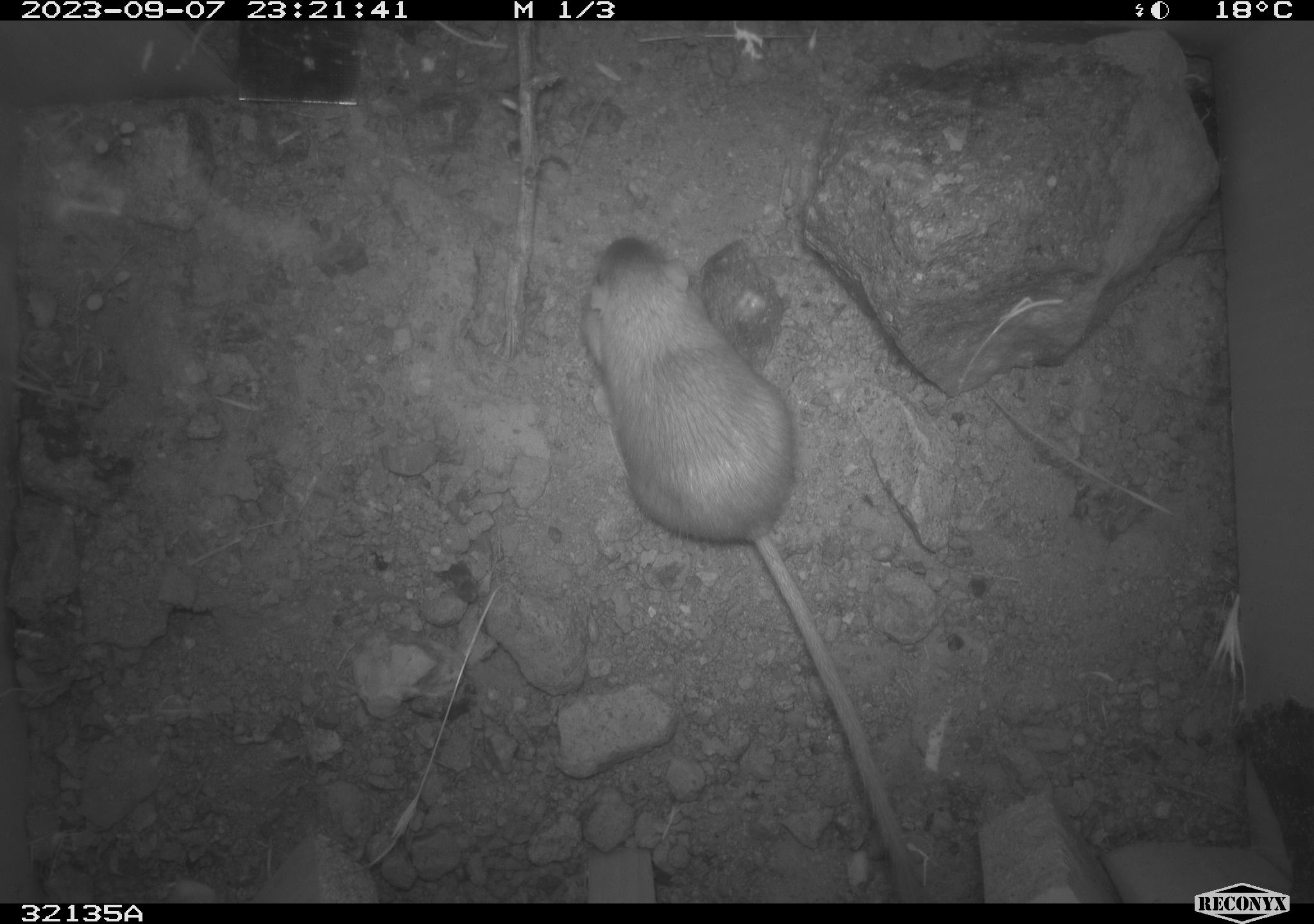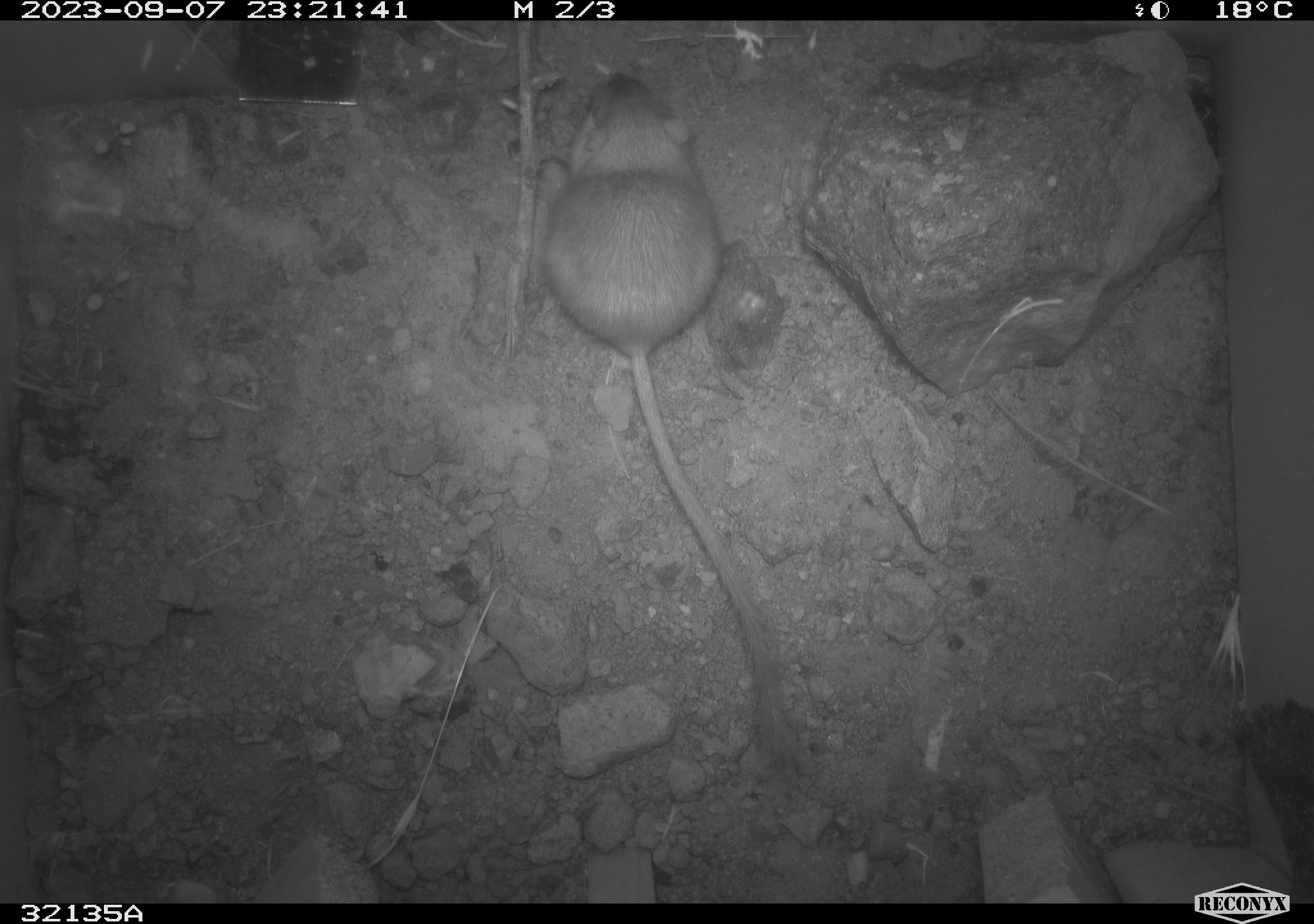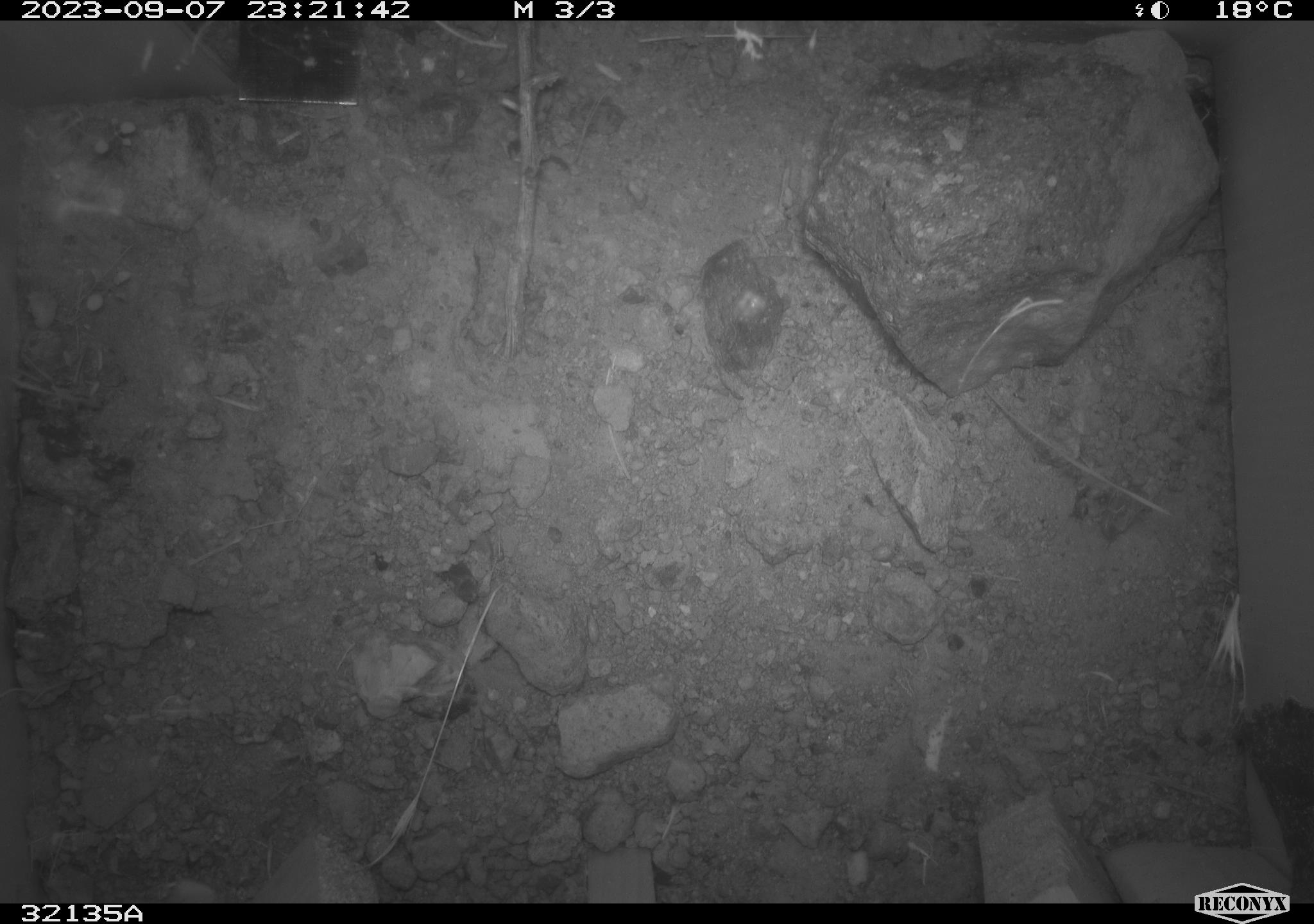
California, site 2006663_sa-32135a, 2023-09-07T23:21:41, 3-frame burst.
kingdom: Animalia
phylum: Chordata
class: Mammalia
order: Rodentia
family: Heteromyidae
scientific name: Heteromyidae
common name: kangaroo rats and pocket mice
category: heteromyidae family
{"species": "heteromyidae family (kangaroo rats and pocket mice) (Heteromyidae)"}